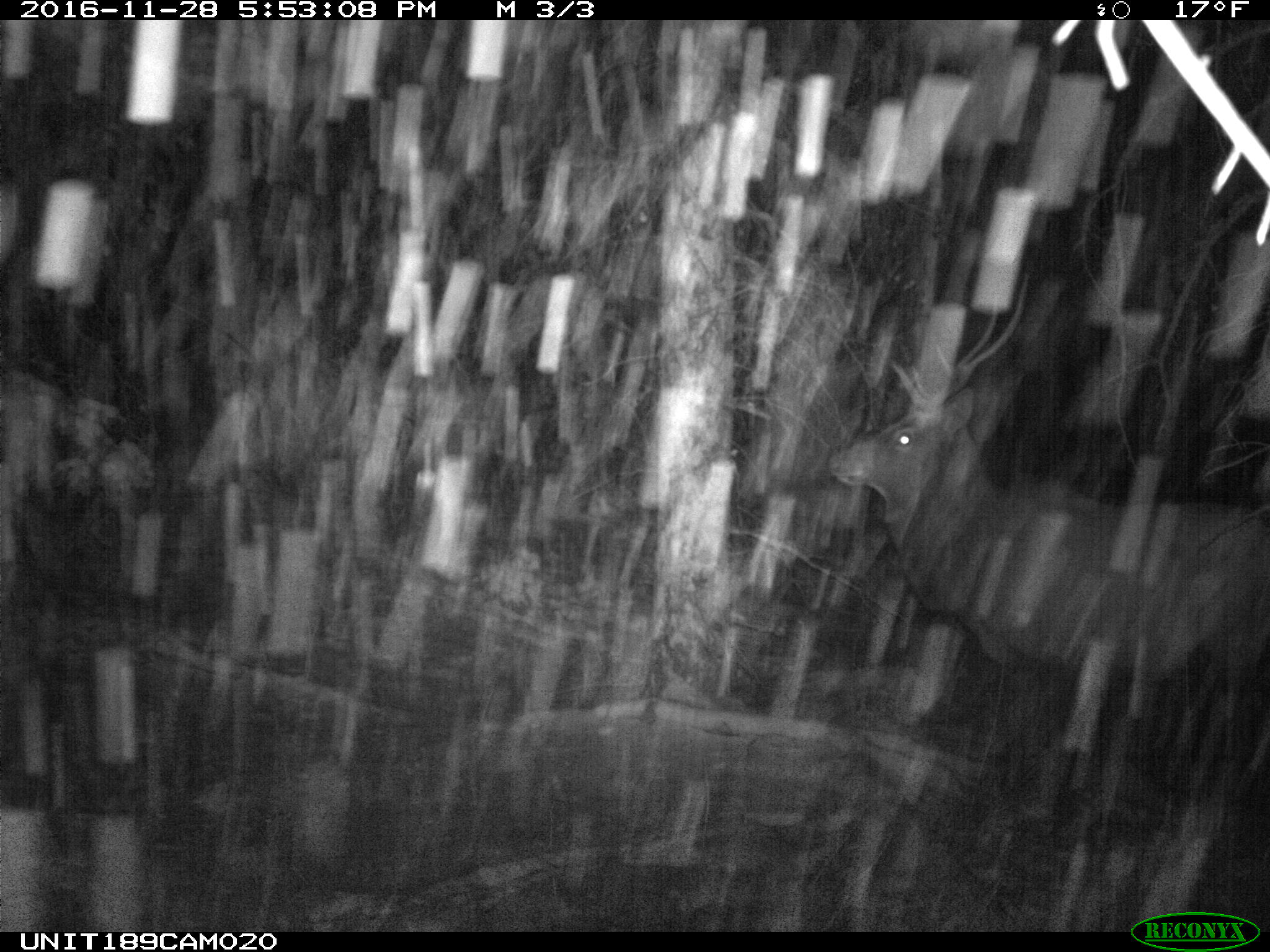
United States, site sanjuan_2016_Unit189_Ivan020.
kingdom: Animalia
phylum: Chordata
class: Mammalia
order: Artiodactyla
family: Cervidae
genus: Cervus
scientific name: Cervus elaphus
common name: red deer